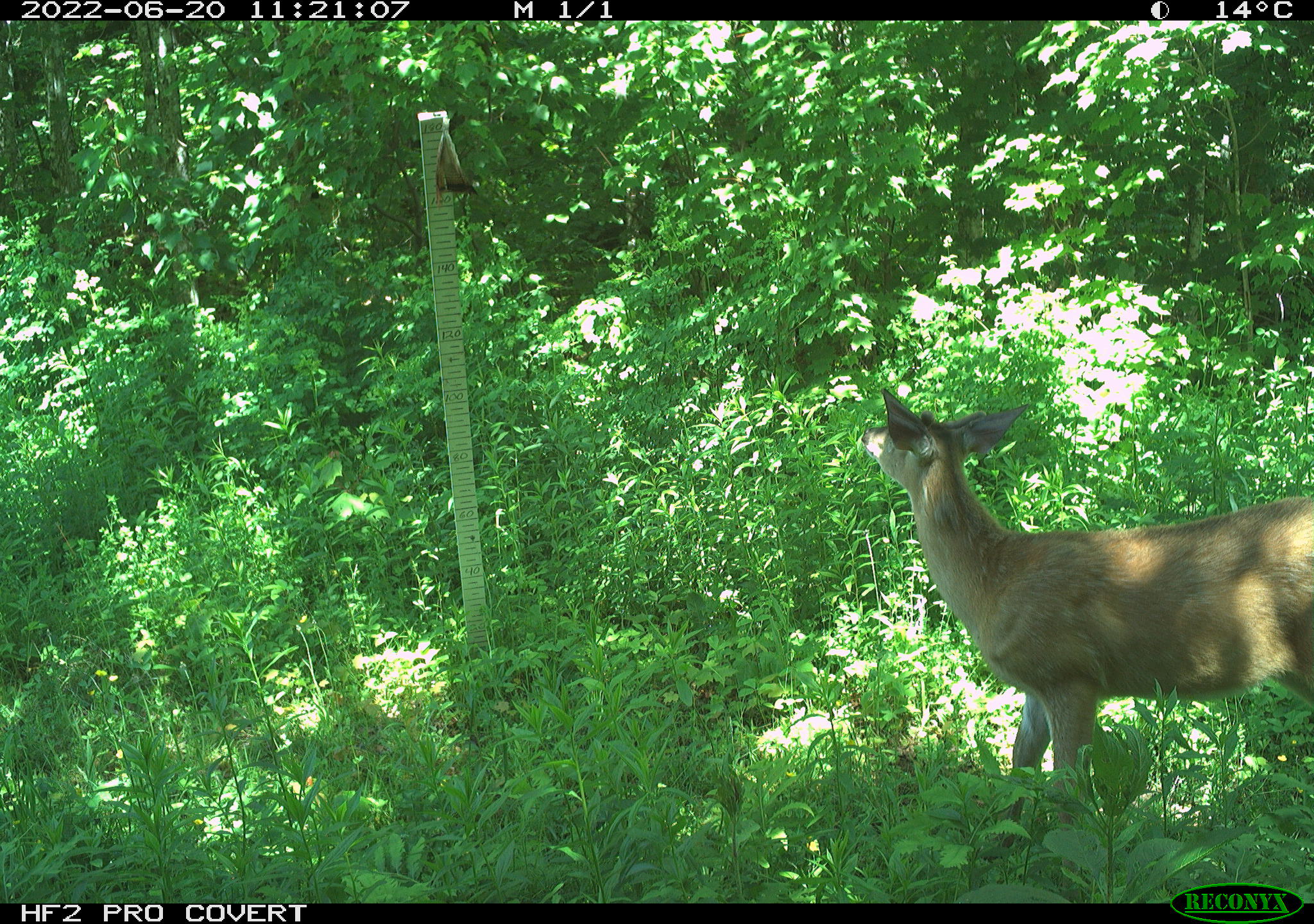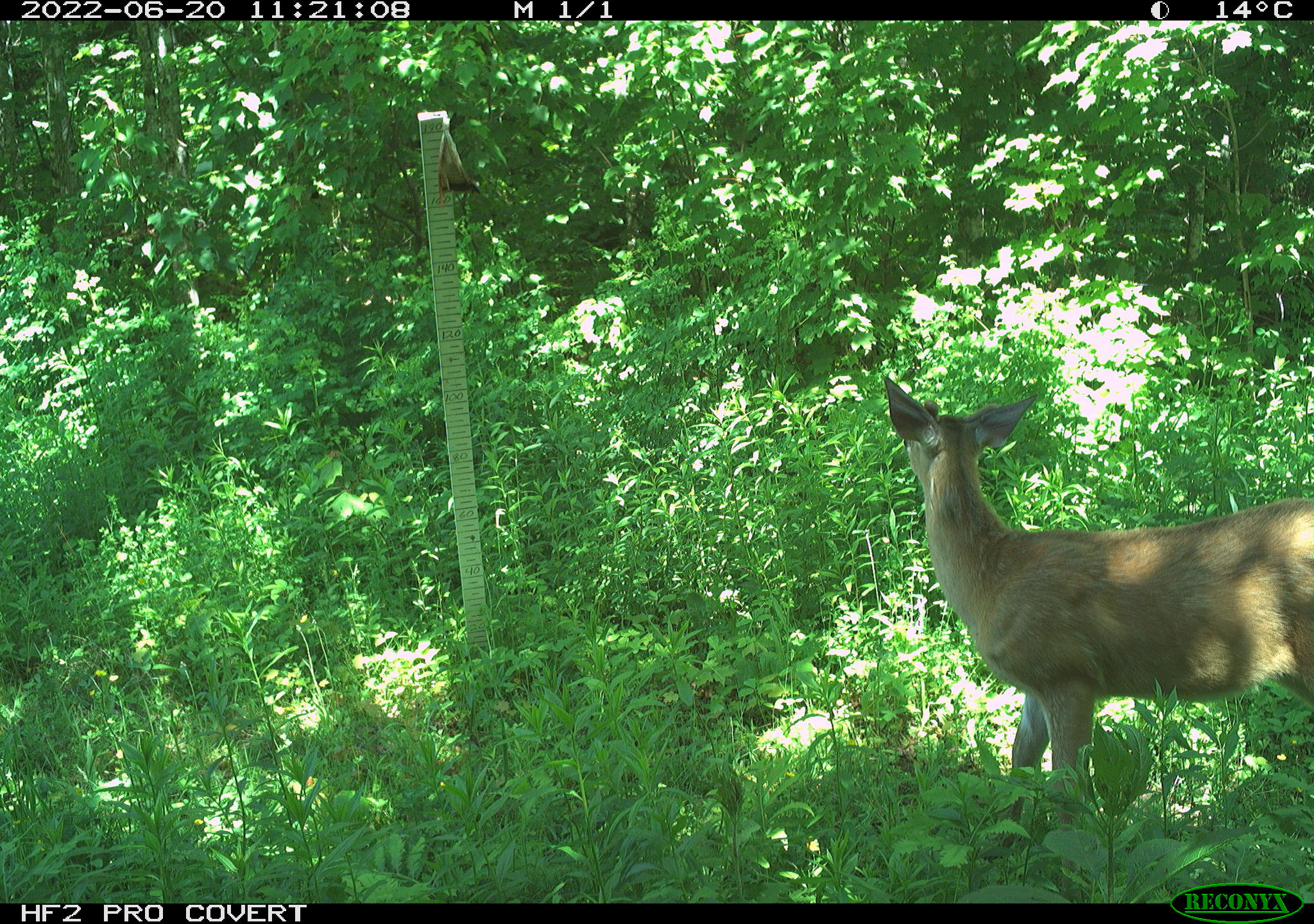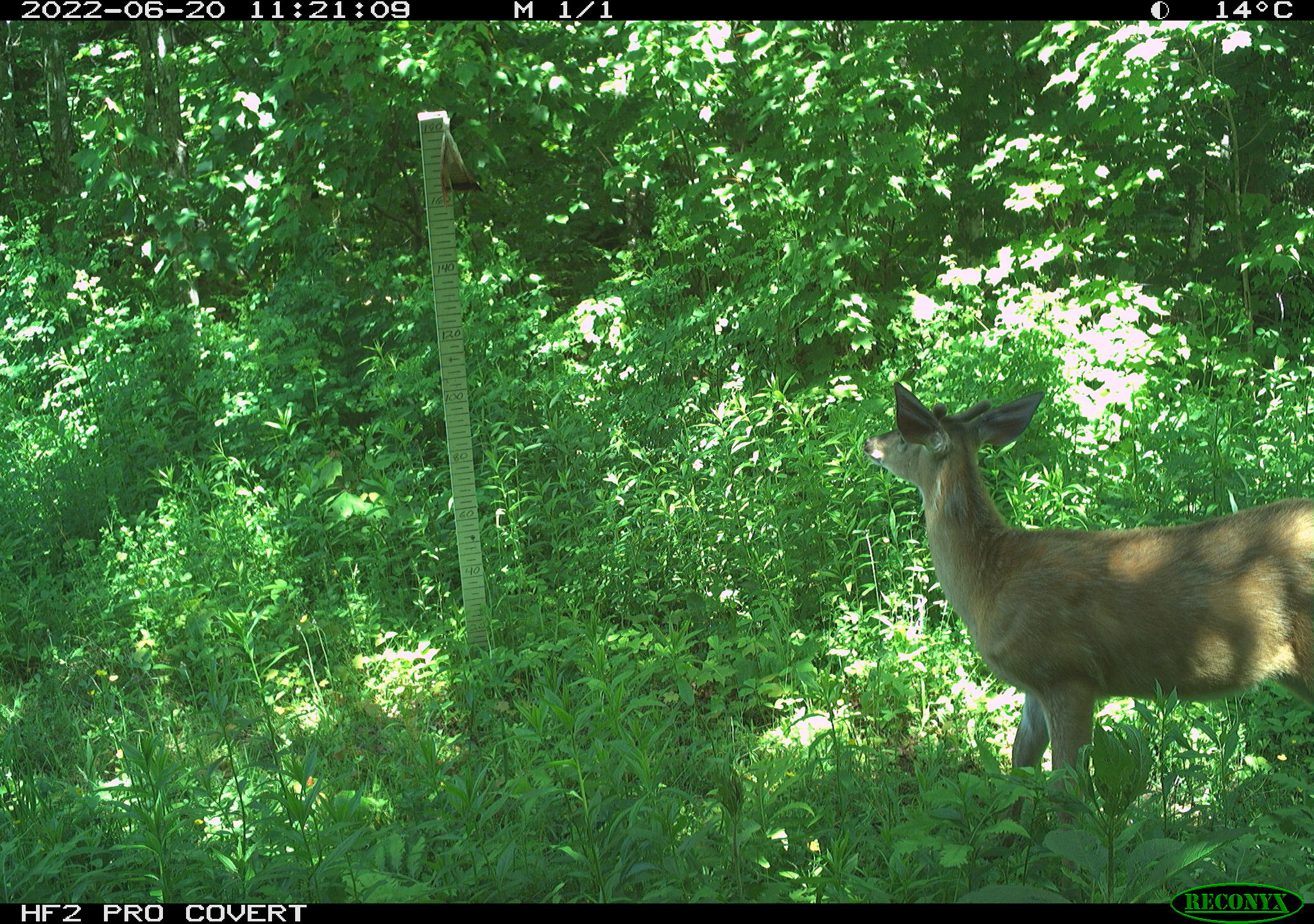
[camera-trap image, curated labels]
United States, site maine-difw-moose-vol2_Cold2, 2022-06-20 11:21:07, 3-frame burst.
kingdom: Animalia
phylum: Chordata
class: Mammalia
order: Artiodactyla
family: Cervidae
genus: Odocoileus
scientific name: Odocoileus virginianus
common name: white-tailed deer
White-tailed deer (Odocoileus virginianus).